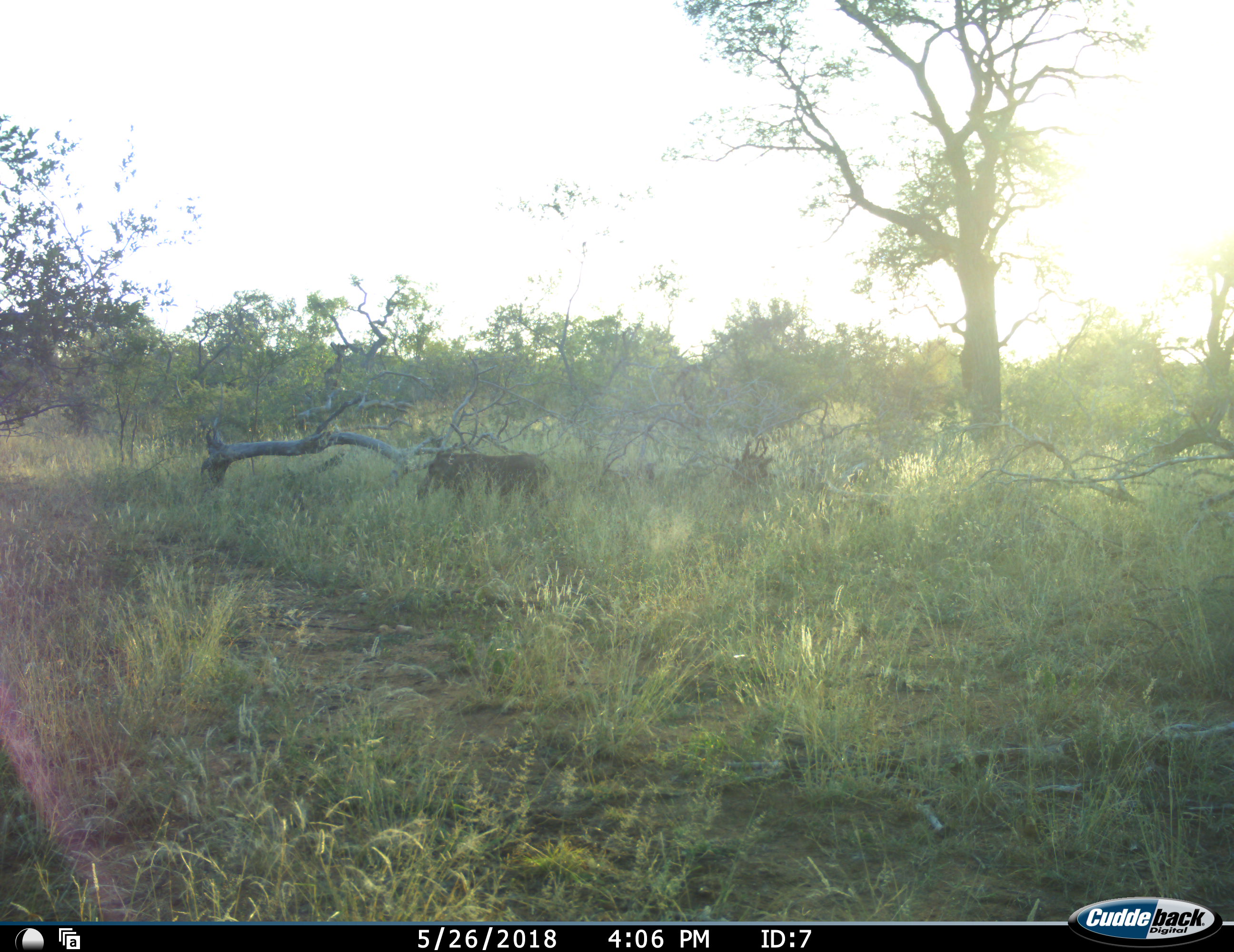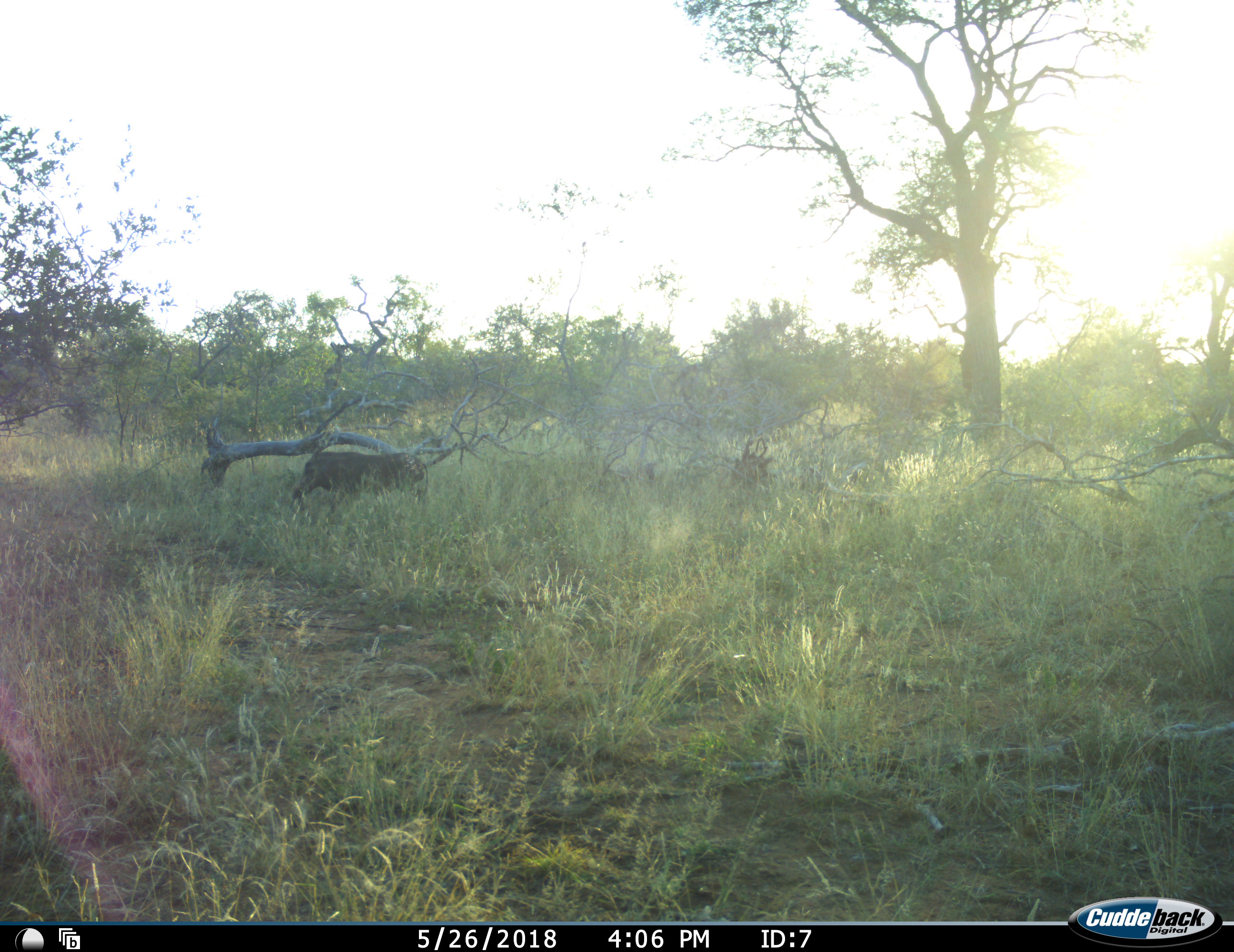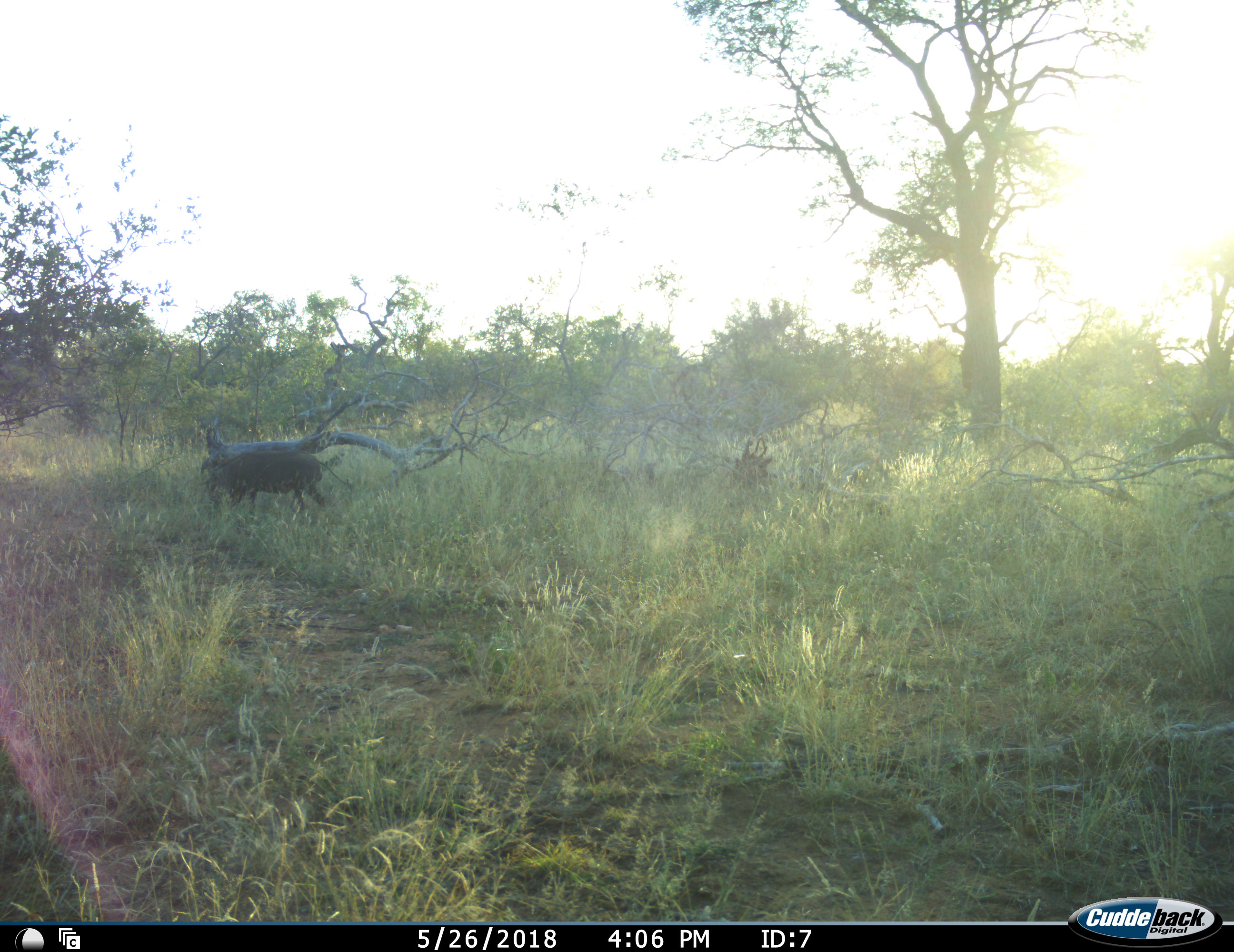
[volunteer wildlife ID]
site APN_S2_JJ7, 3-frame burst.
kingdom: Animalia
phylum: Chordata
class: Mammalia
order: Artiodactyla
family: Suidae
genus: Phacochoerus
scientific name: Phacochoerus africanus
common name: warthog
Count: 1.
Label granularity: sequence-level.